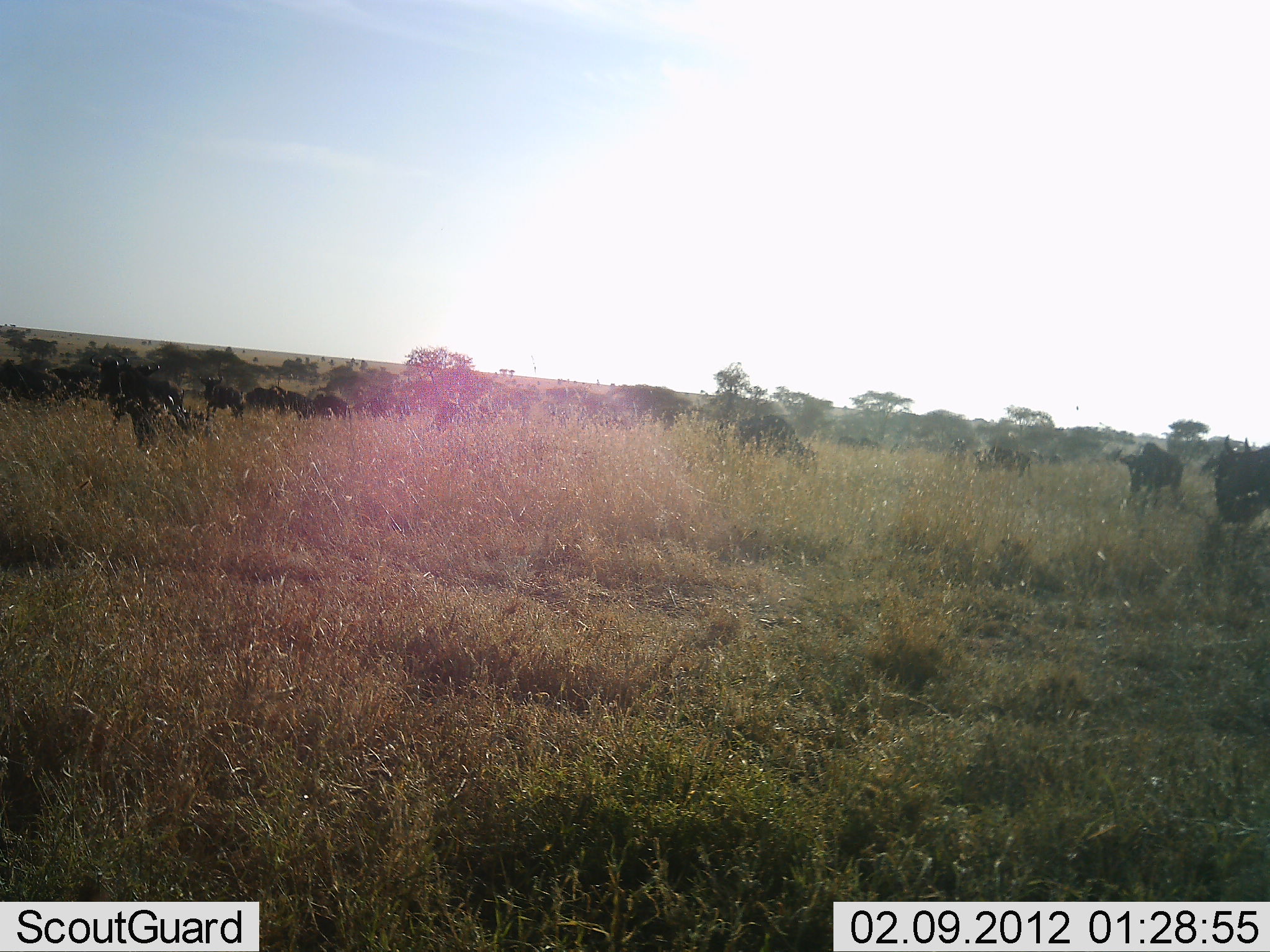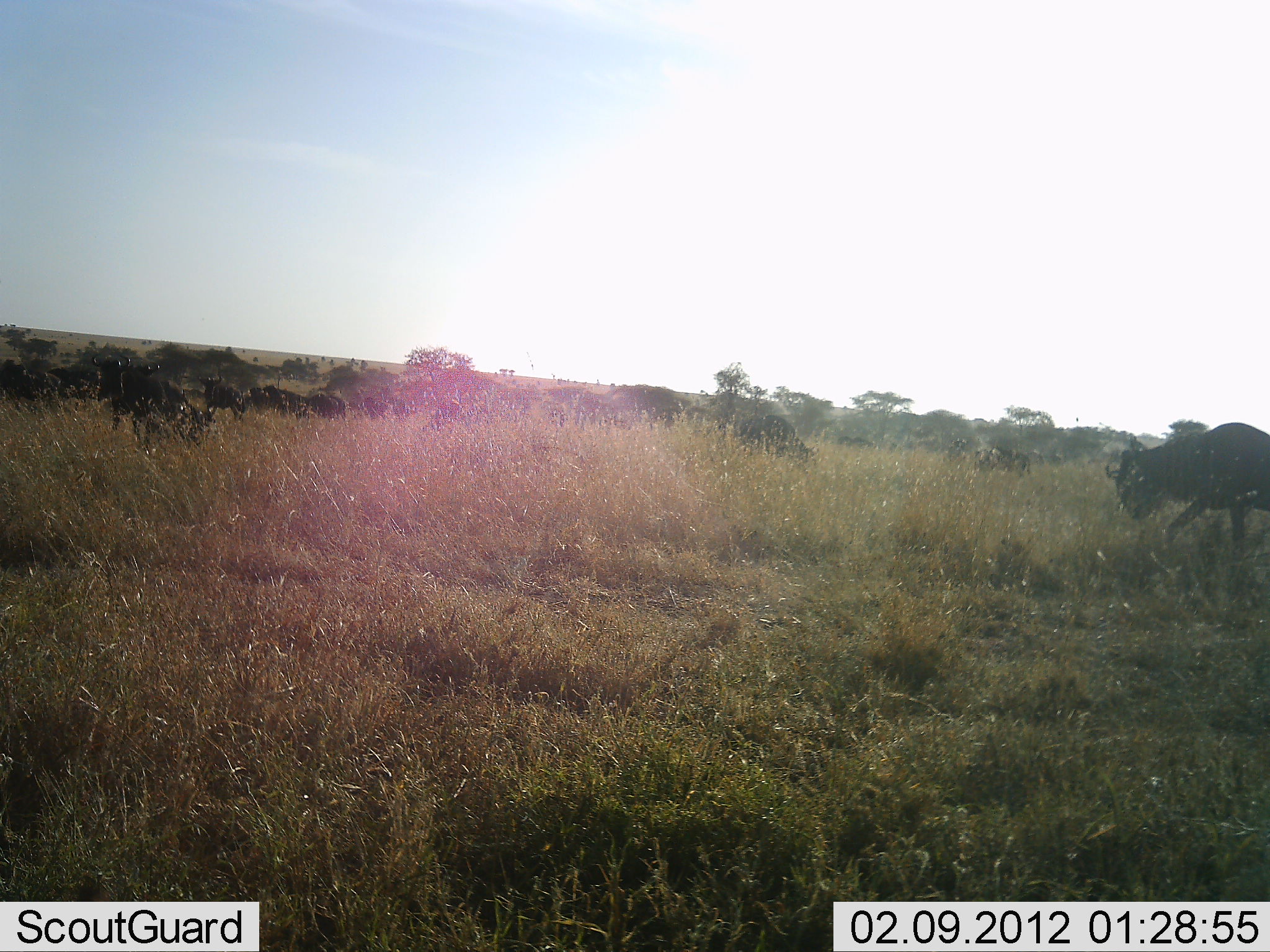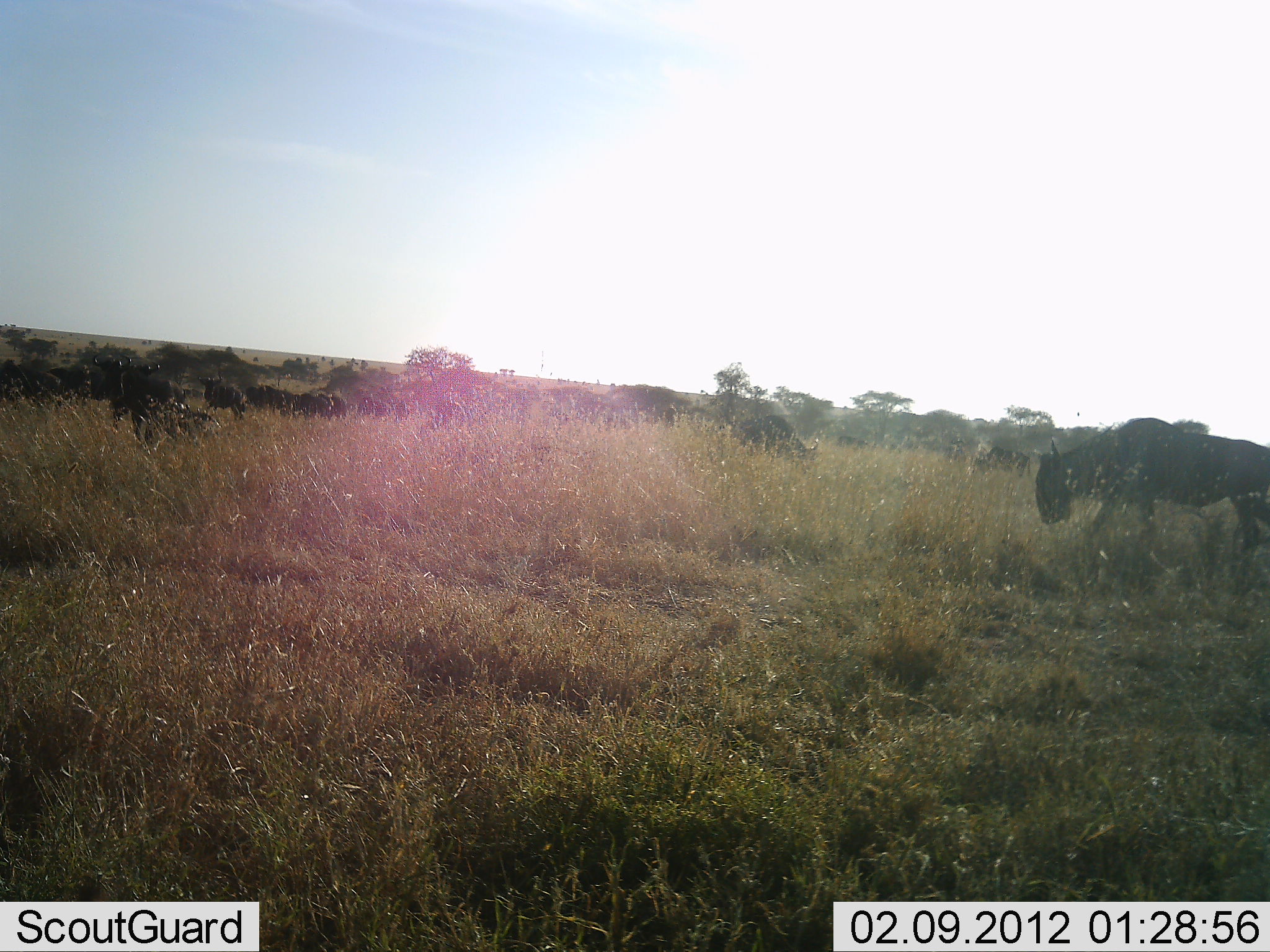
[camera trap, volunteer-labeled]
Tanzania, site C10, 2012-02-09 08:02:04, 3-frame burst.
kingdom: Animalia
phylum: Chordata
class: Mammalia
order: Artiodactyla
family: Bovidae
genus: Connochaetes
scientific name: Connochaetes taurinus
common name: blue wildebeest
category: wildebeest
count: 11-50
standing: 27%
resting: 0%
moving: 86%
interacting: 0%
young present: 9%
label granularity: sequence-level